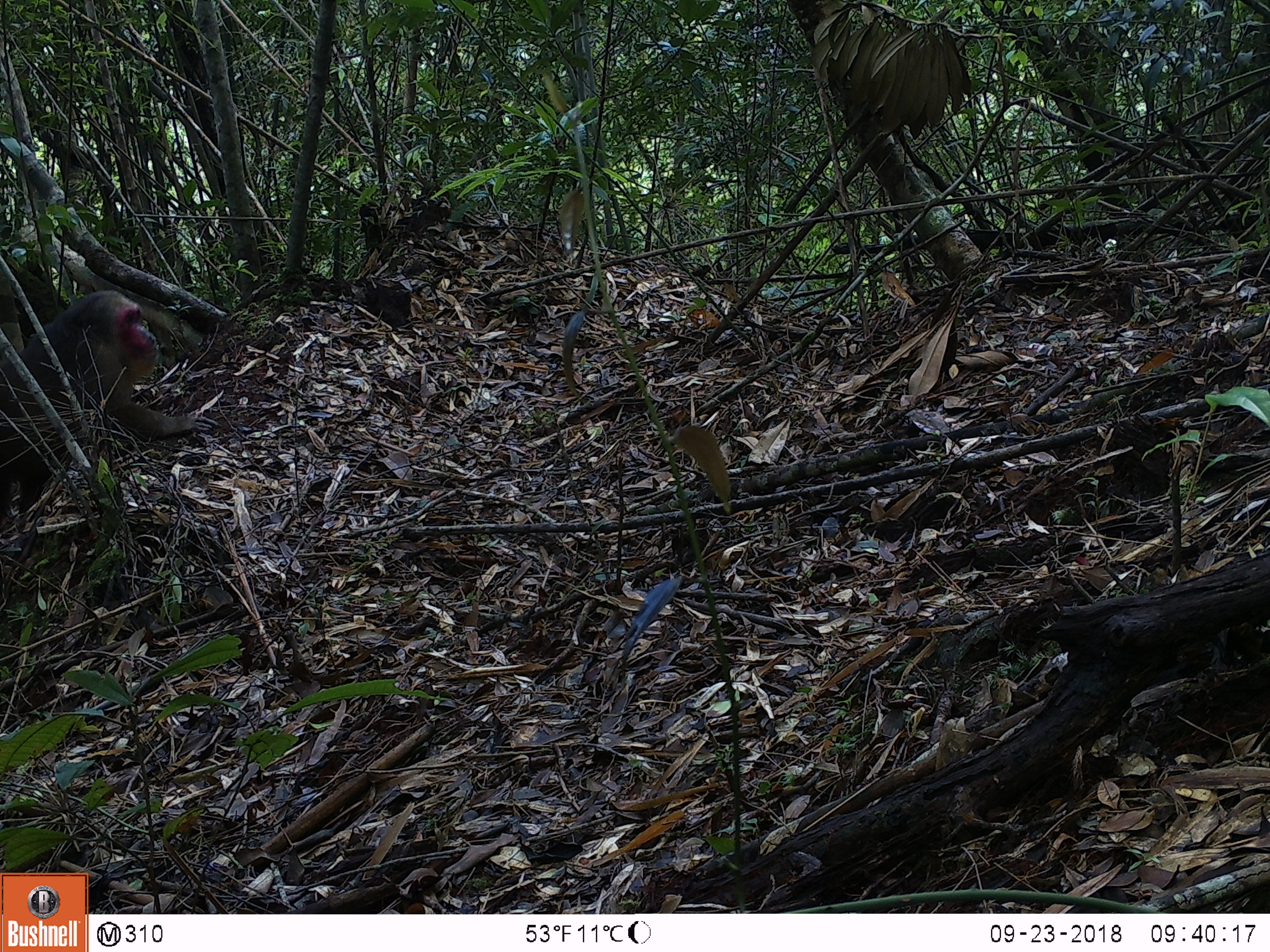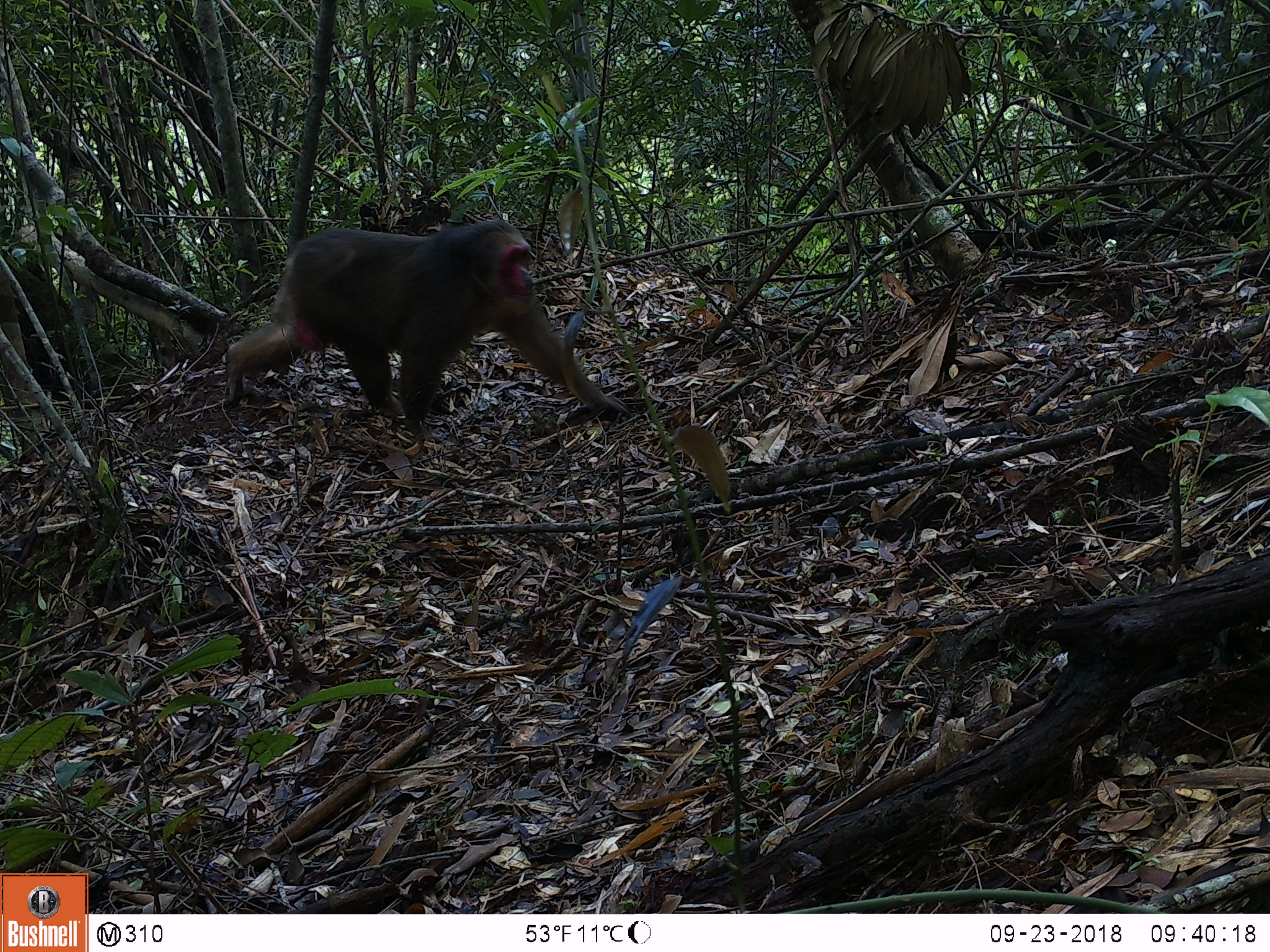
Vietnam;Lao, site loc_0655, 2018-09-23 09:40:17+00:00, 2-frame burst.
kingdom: Animalia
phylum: Chordata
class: Mammalia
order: Primates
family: Cercopithecidae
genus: Macaca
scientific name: Macaca arctoides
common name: stump-tailed macaque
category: stump tailed macaque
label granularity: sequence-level